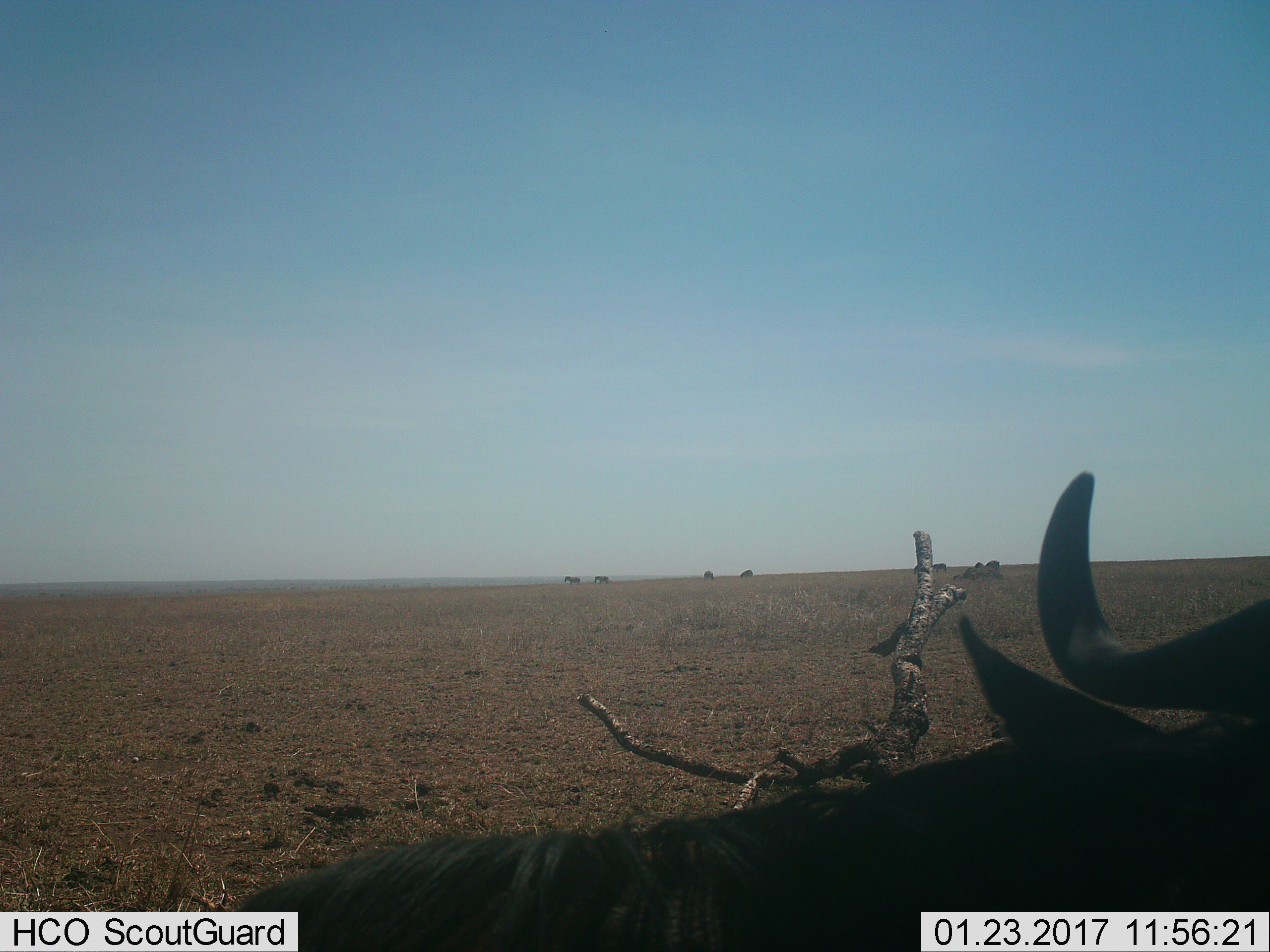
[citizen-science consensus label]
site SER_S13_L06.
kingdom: Animalia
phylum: Chordata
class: Mammalia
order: Artiodactyla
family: Bovidae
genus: Connochaetes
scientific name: Connochaetes taurinus taurinus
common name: blue wildebeest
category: wildebeestblue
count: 5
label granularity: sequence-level